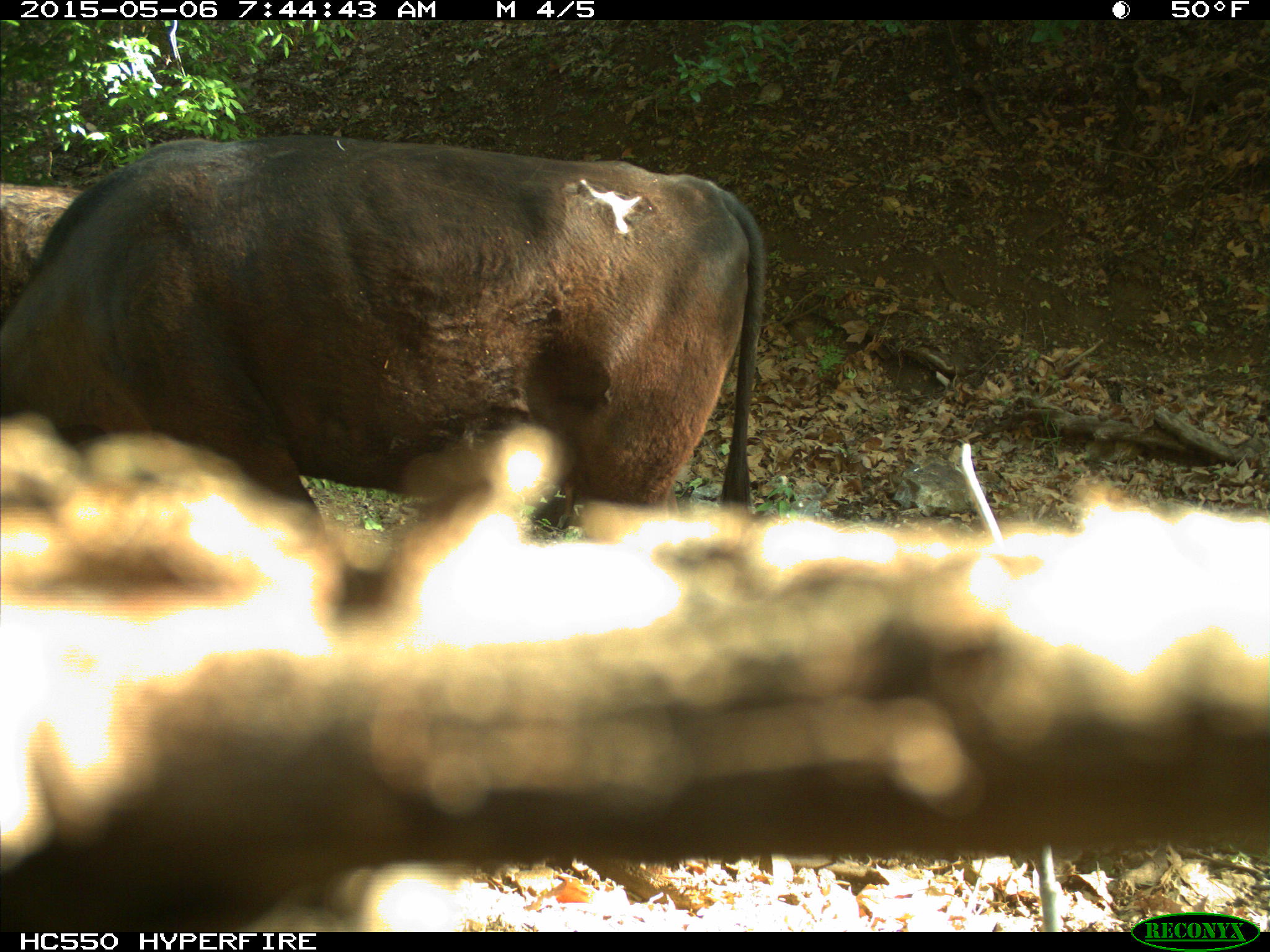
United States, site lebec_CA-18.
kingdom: Animalia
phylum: Chordata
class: Mammalia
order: Artiodactyla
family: Bovidae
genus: Bos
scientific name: Bos taurus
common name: domestic cow